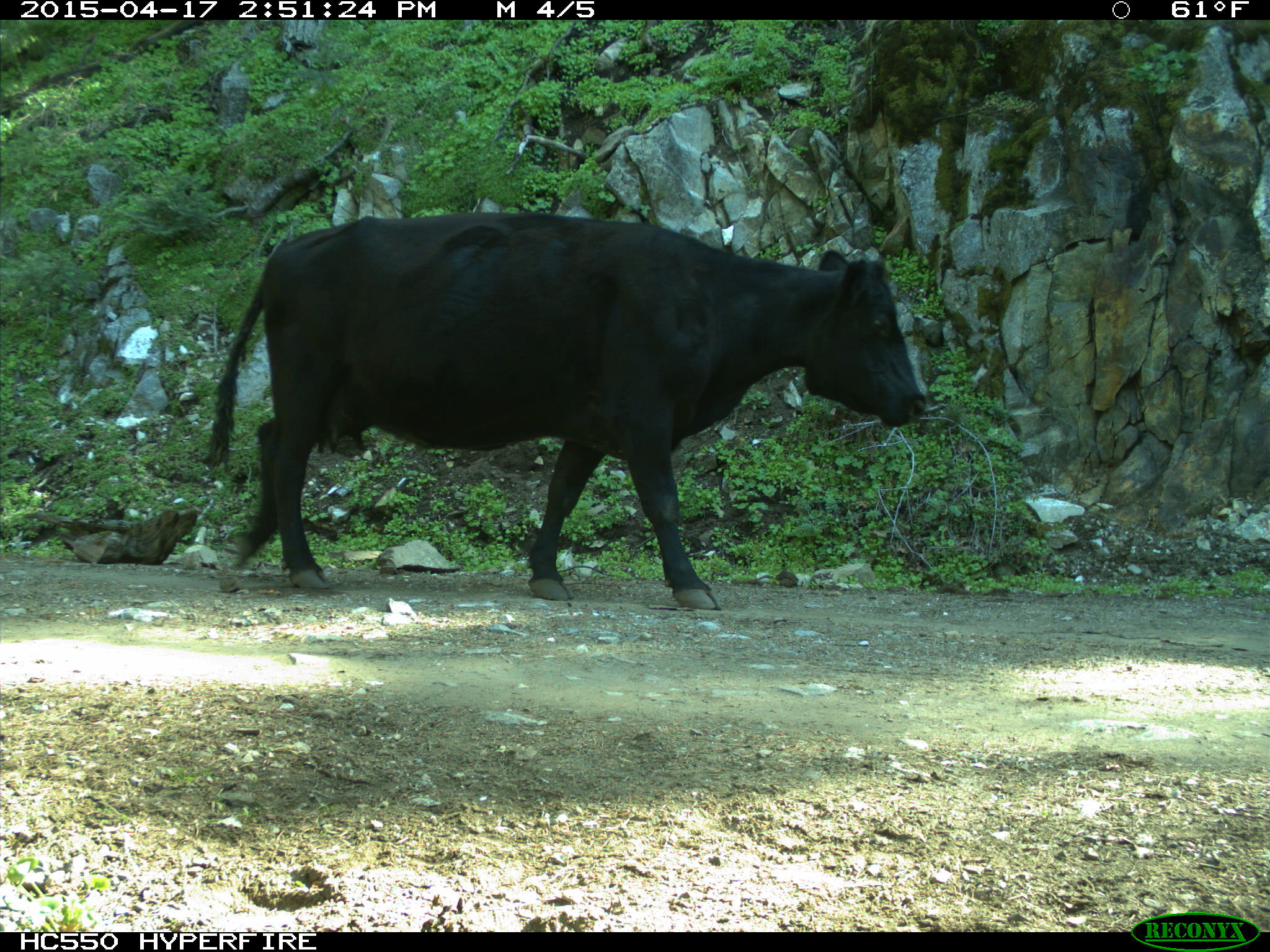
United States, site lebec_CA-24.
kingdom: Animalia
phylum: Chordata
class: Mammalia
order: Artiodactyla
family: Bovidae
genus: Bos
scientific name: Bos taurus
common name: domestic cow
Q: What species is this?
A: Bos taurus (domestic cow).